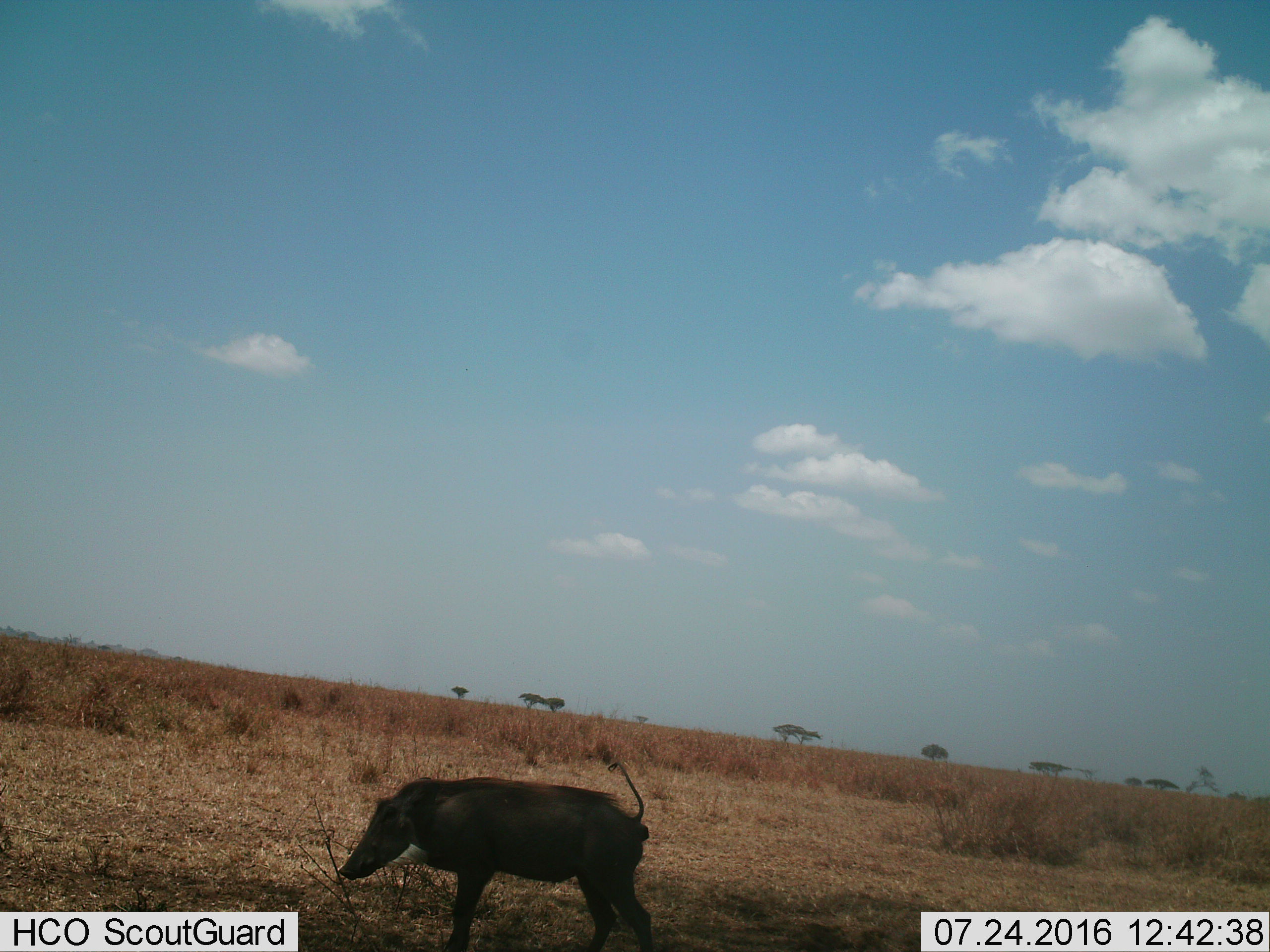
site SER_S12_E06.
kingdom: Animalia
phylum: Chordata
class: Mammalia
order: Artiodactyla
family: Suidae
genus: Phacochoerus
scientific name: Phacochoerus africanus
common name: warthog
Warthog (Phacochoerus africanus), count 1. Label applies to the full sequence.